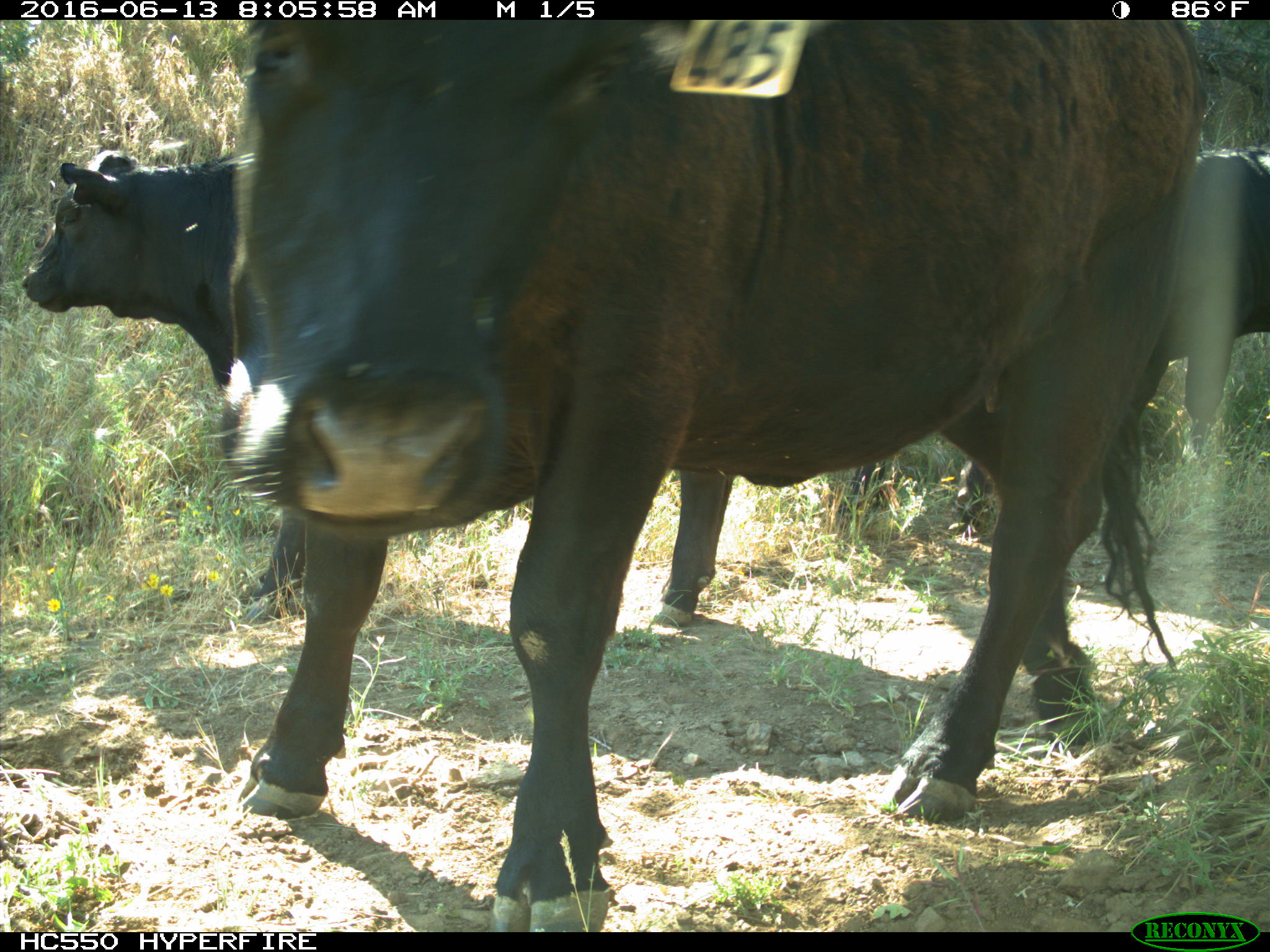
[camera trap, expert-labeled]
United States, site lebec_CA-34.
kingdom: Animalia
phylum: Chordata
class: Mammalia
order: Artiodactyla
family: Bovidae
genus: Bos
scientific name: Bos taurus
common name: domestic cow